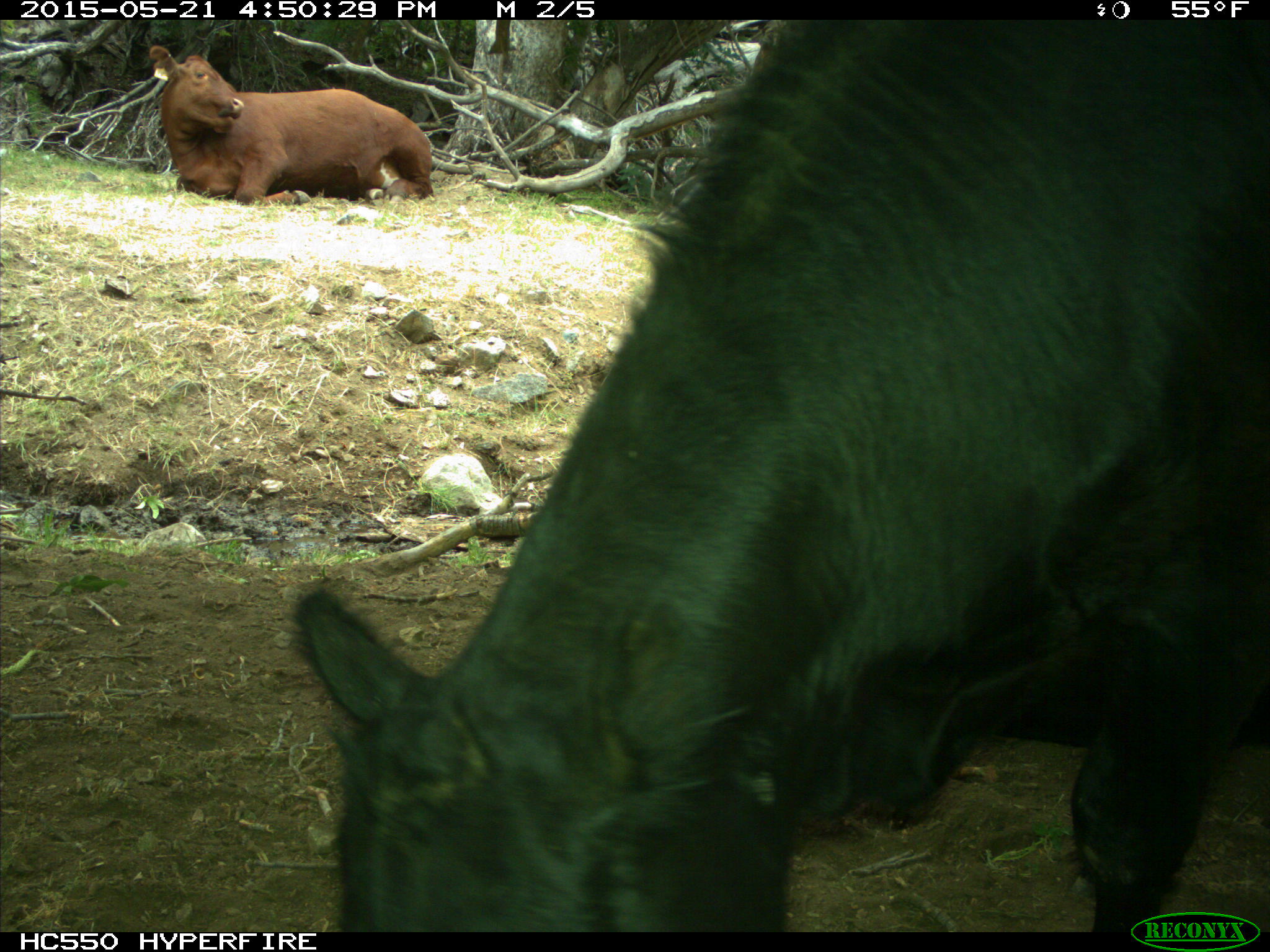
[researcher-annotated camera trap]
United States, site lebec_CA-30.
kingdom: Animalia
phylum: Chordata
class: Mammalia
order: Artiodactyla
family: Bovidae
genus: Bos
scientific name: Bos taurus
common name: domestic cow